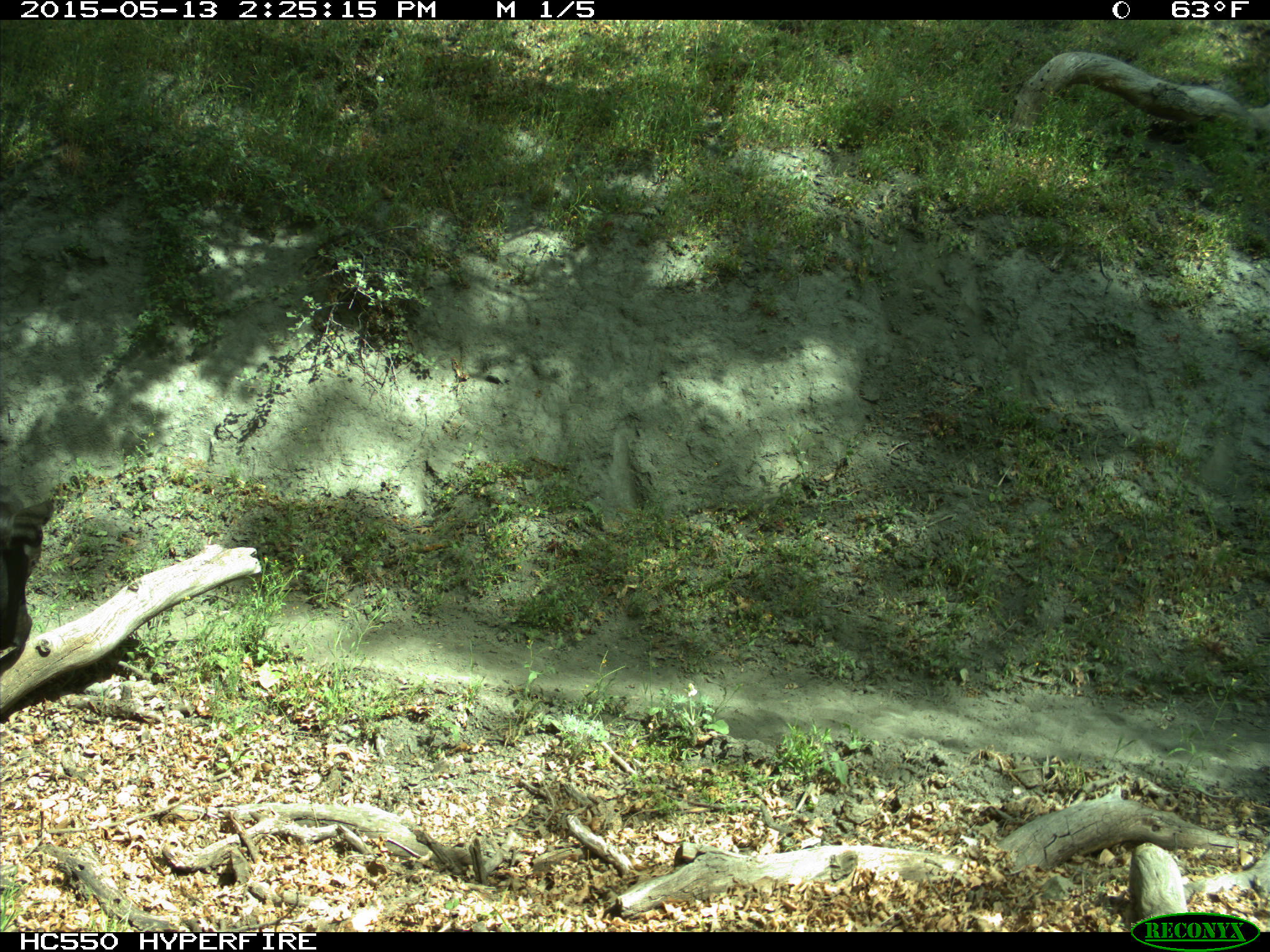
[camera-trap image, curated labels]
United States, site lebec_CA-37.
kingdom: Animalia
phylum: Chordata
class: Mammalia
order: Artiodactyla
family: Bovidae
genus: Bos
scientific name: Bos taurus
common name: domestic cow